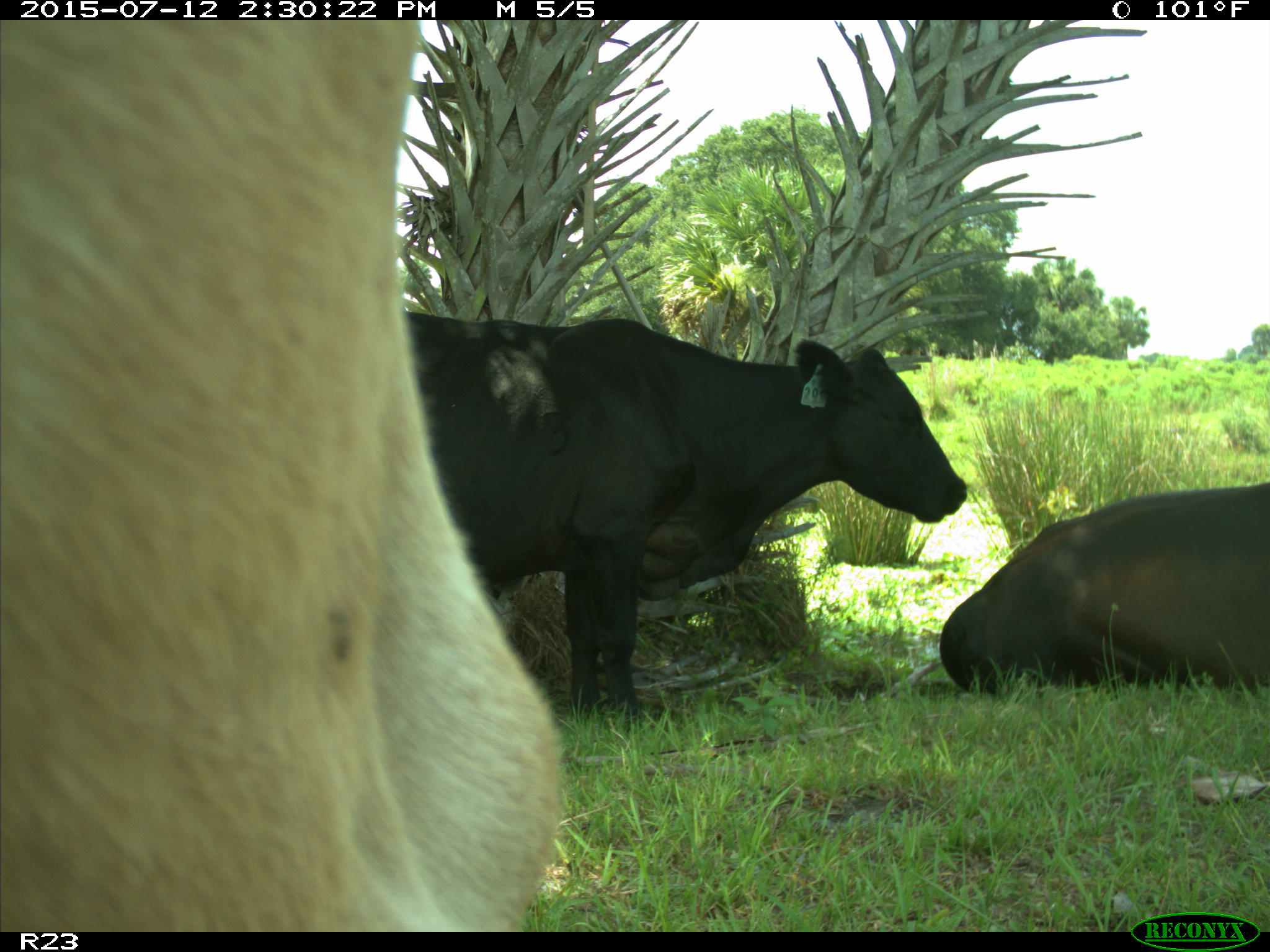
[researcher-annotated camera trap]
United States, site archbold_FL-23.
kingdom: Animalia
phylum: Chordata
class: Mammalia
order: Artiodactyla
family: Bovidae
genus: Bos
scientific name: Bos taurus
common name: domestic cow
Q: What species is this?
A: Bos taurus (domestic cow).